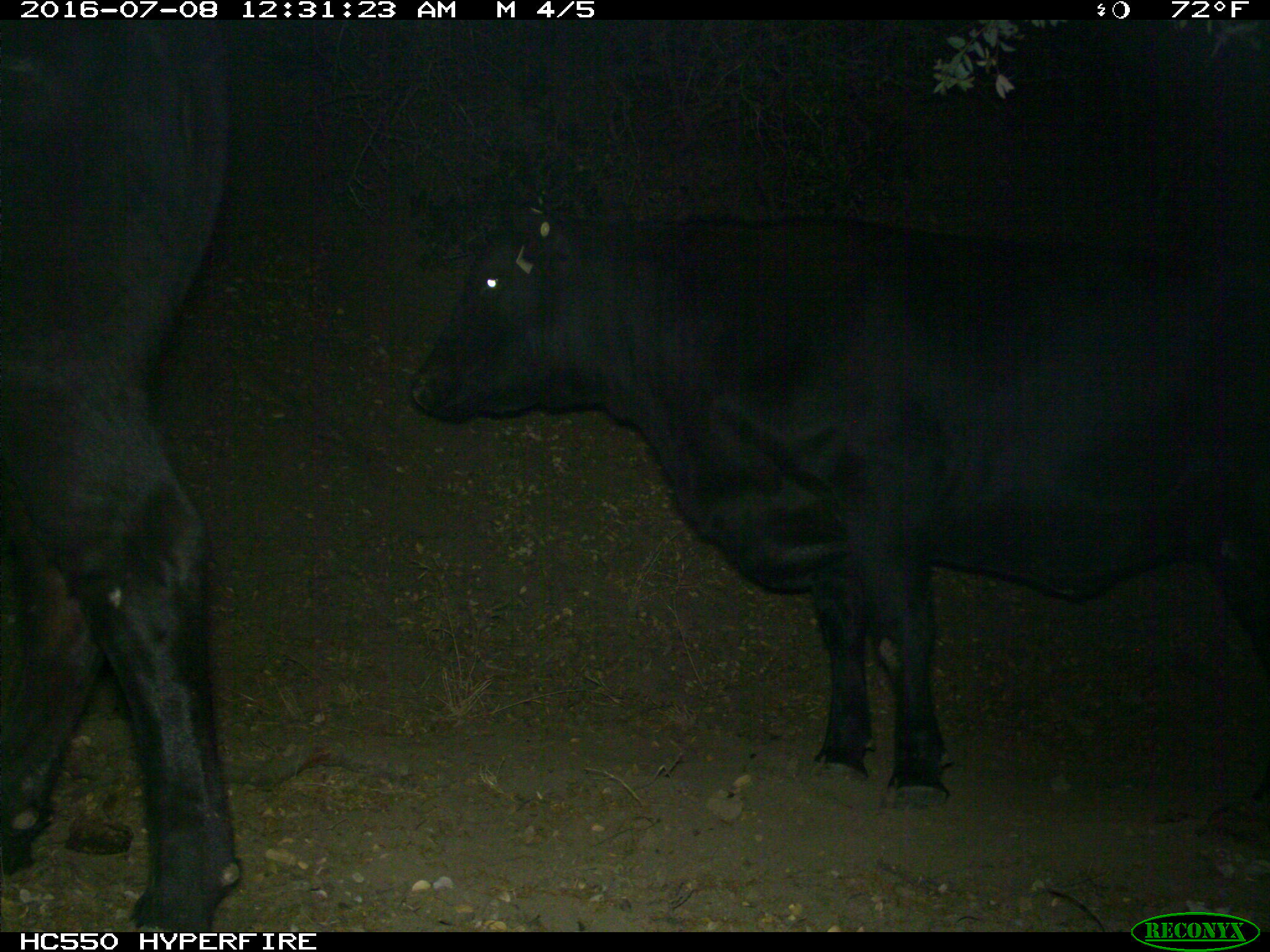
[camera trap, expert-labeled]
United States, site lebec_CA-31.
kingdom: Animalia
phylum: Chordata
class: Mammalia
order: Artiodactyla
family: Bovidae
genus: Bos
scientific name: Bos taurus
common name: domestic cow